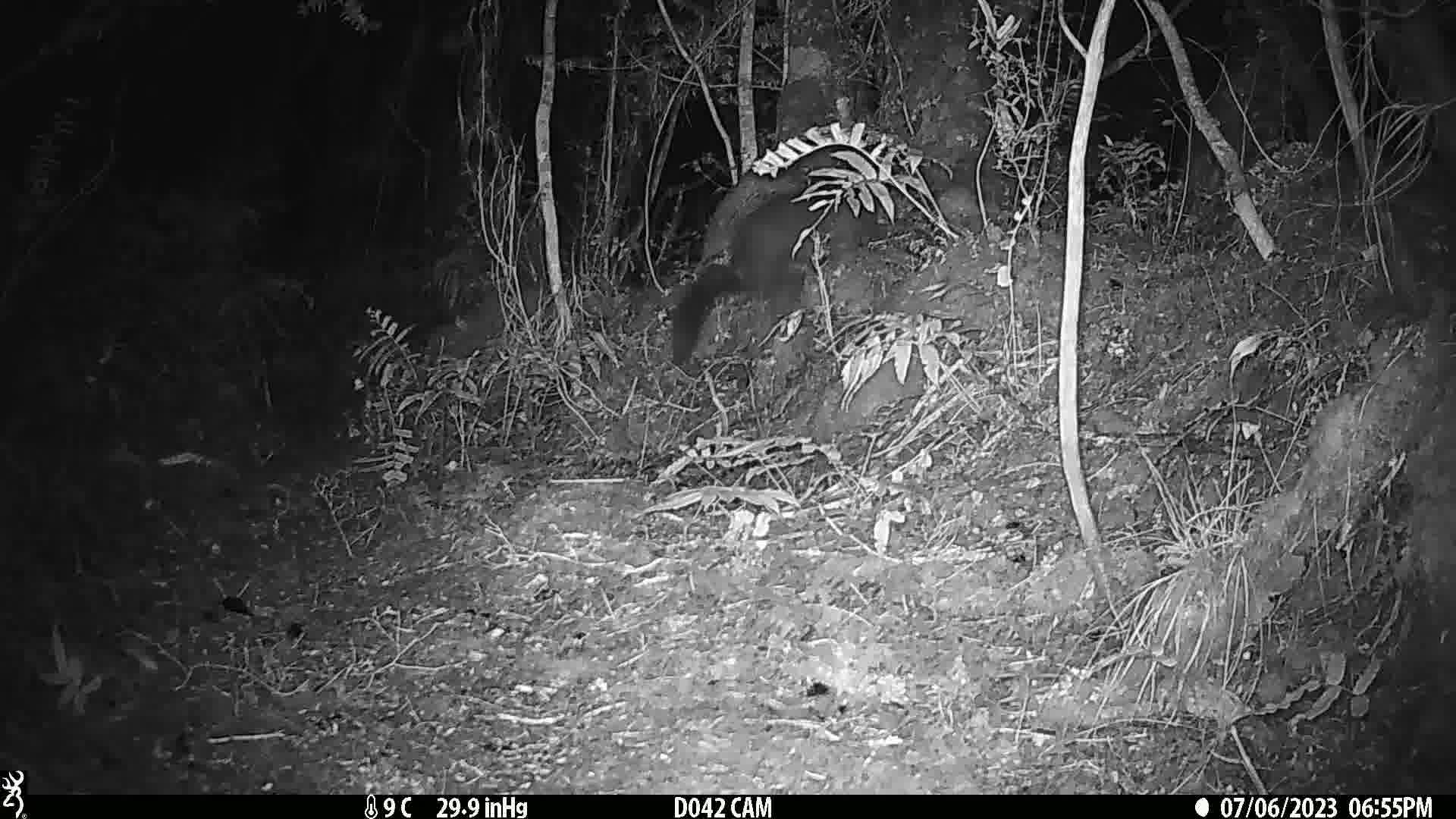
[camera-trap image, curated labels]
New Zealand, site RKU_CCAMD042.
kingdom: Animalia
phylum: Chordata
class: Mammalia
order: Diprotodontia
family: Phalangeridae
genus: Trichosurus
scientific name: Trichosurus vulpecula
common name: common brushtail possum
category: possum